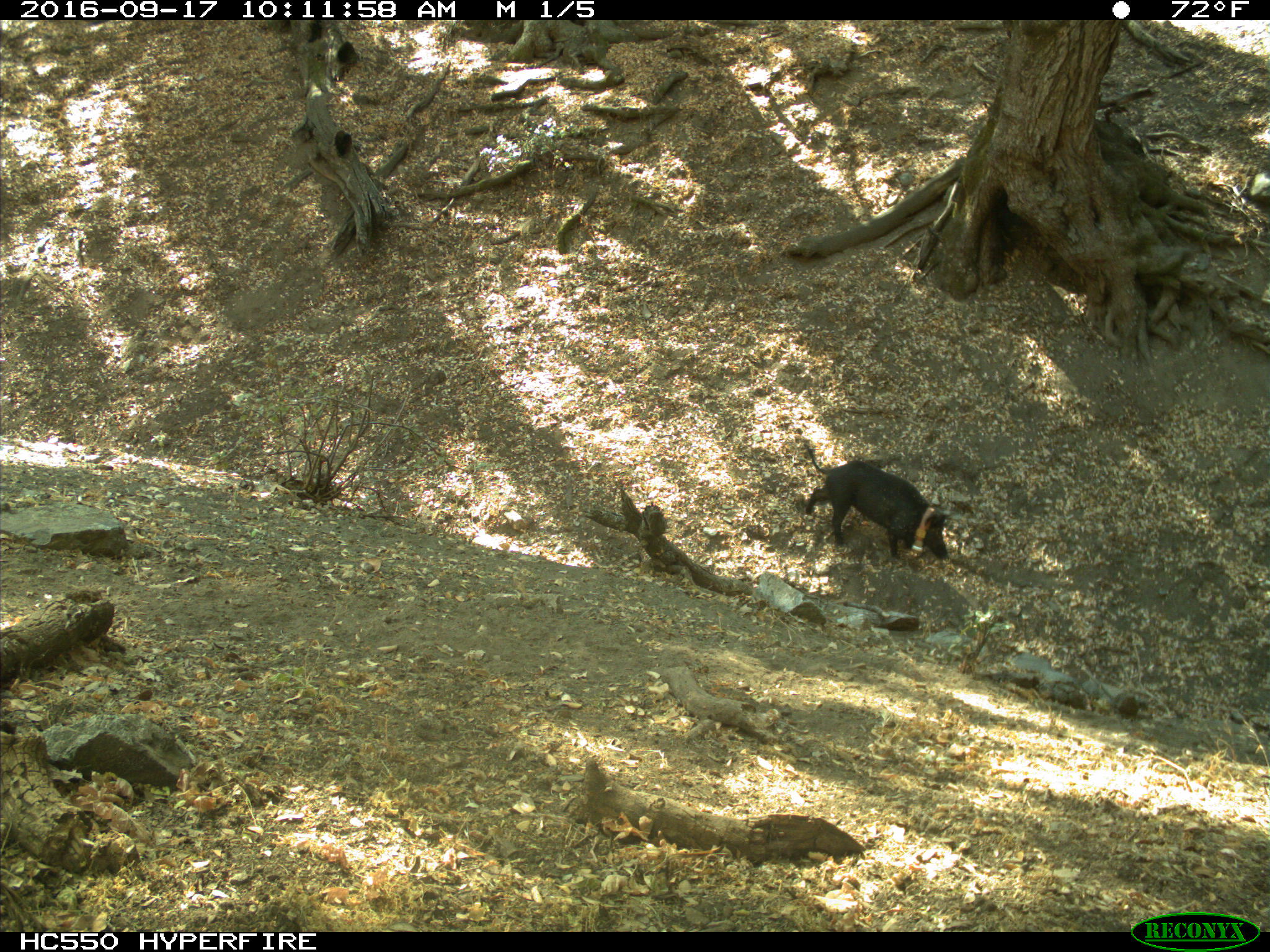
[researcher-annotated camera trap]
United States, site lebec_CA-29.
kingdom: Animalia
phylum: Chordata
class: Mammalia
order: Artiodactyla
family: Suidae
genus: Sus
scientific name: Sus scrofa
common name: wild boar